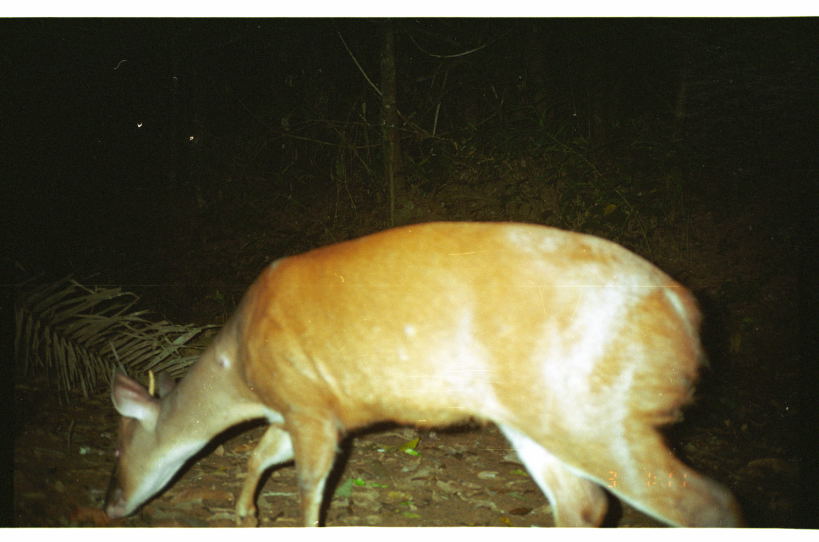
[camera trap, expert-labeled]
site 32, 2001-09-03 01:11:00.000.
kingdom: Animalia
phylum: Chordata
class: Mammalia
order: Artiodactyla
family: Cervidae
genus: Mazama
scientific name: Mazama americana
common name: red brocket